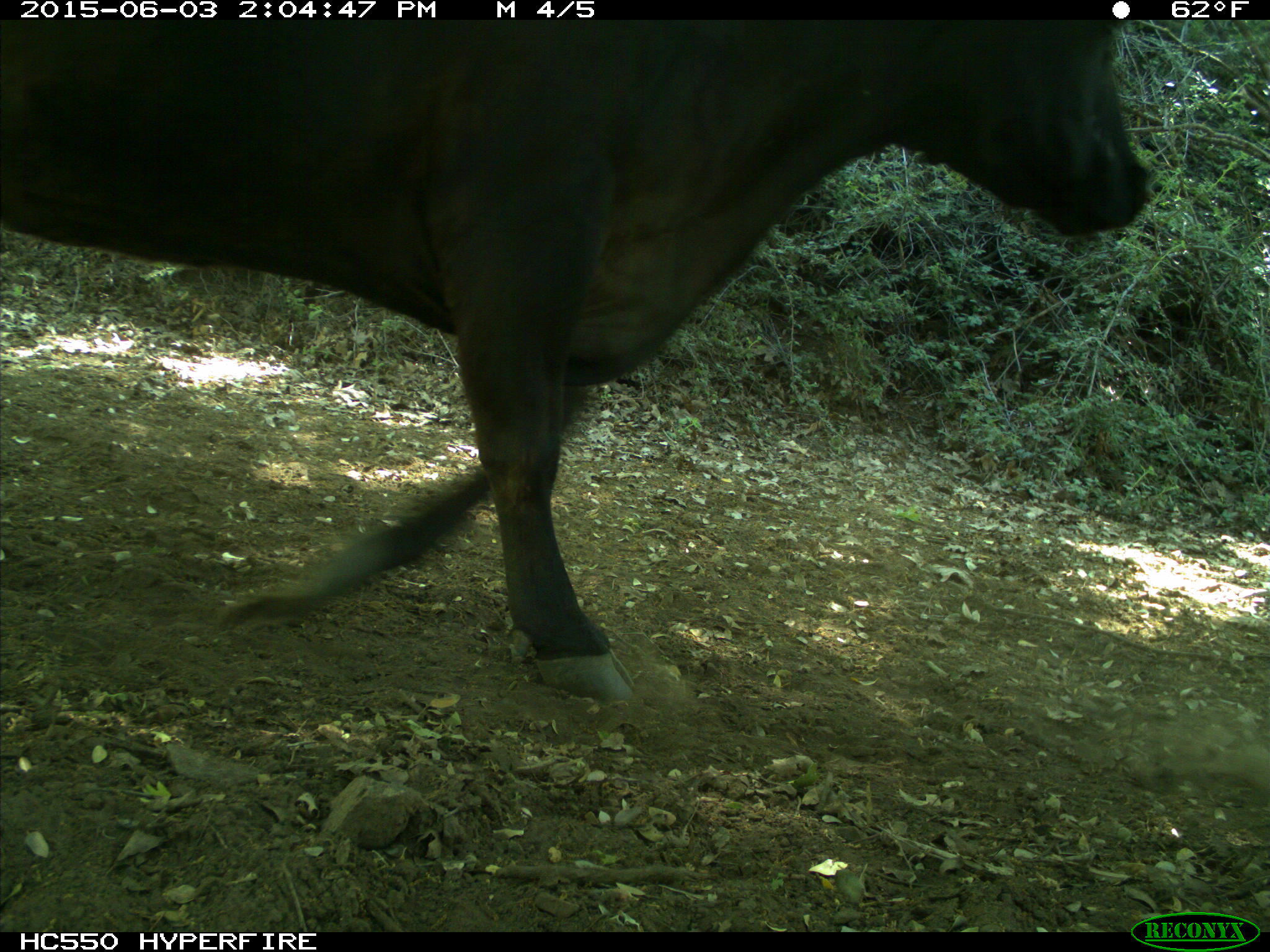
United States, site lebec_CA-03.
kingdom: Animalia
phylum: Chordata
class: Mammalia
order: Artiodactyla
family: Bovidae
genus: Bos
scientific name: Bos taurus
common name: domestic cow